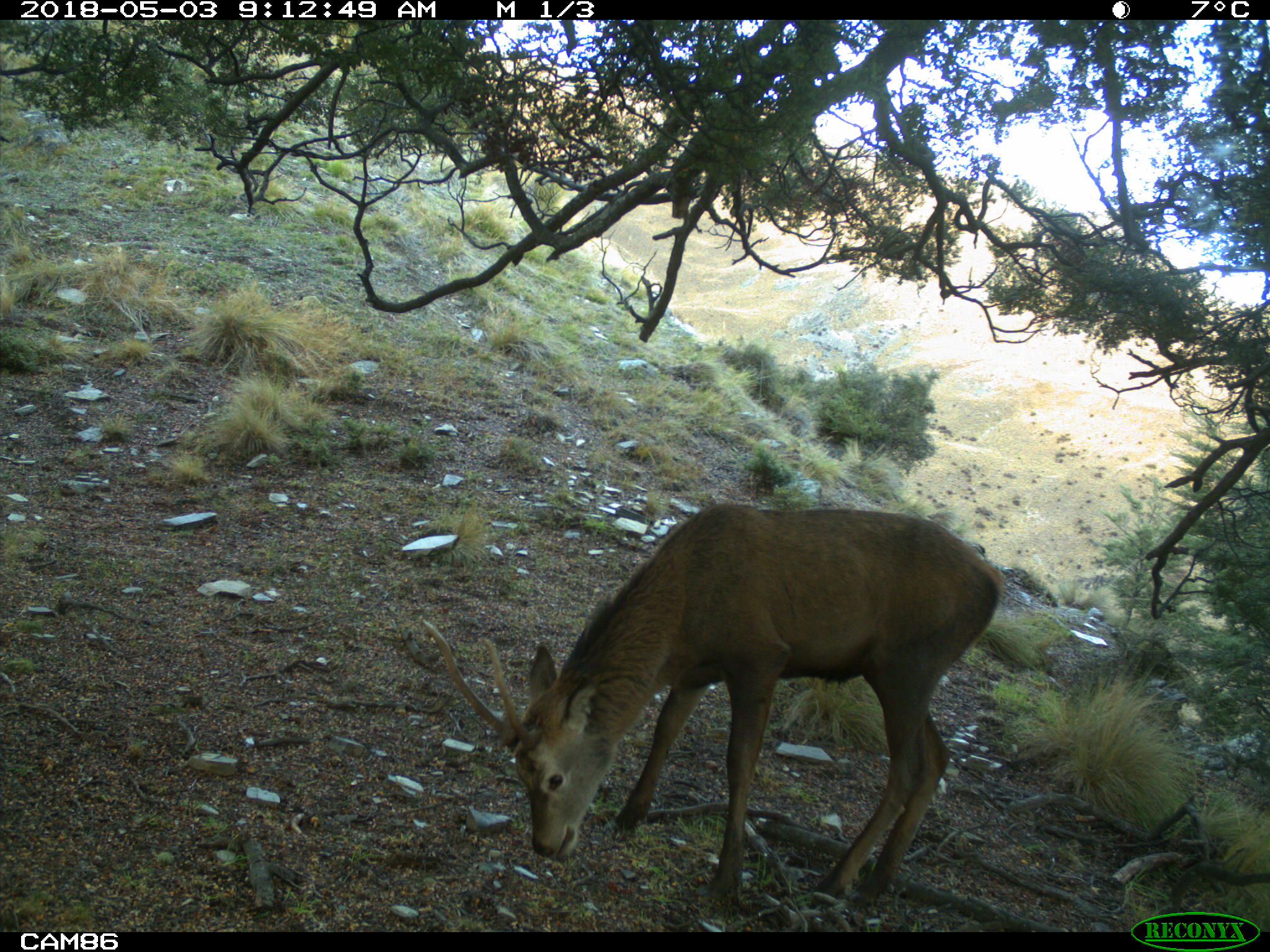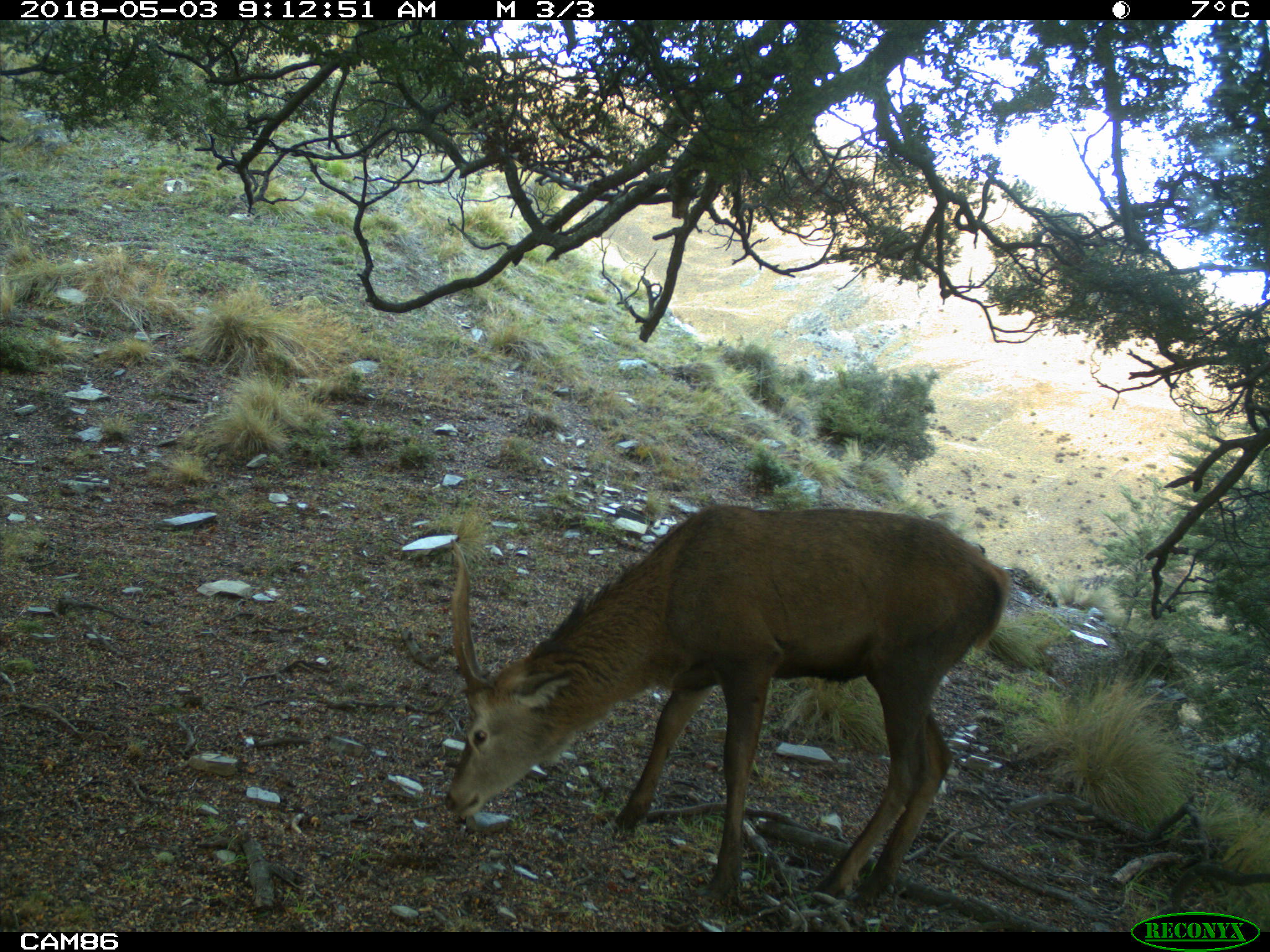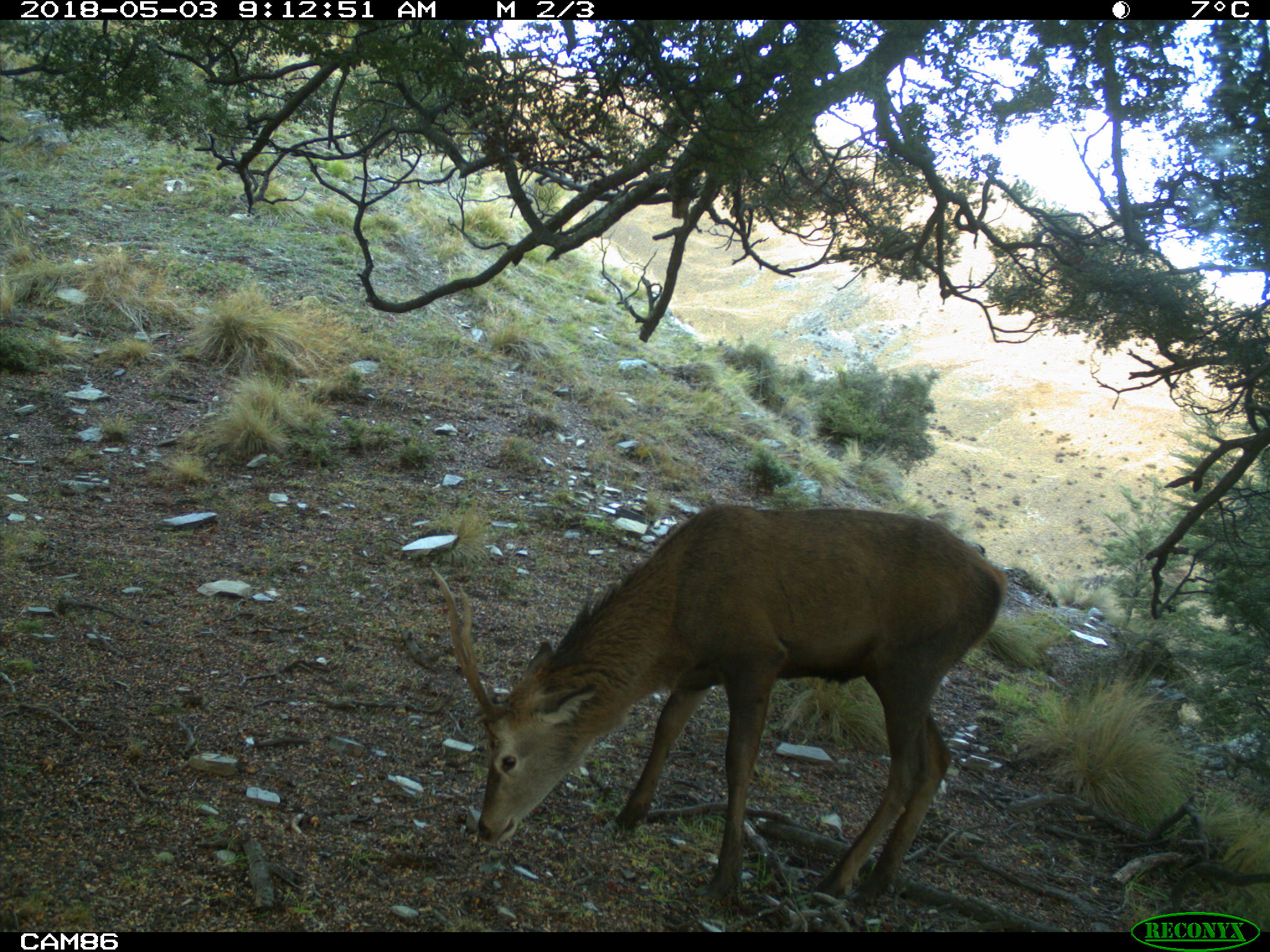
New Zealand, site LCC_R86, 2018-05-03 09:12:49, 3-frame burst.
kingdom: Animalia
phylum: Chordata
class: Mammalia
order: Artiodactyla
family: Cervidae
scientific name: Cervidae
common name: deer